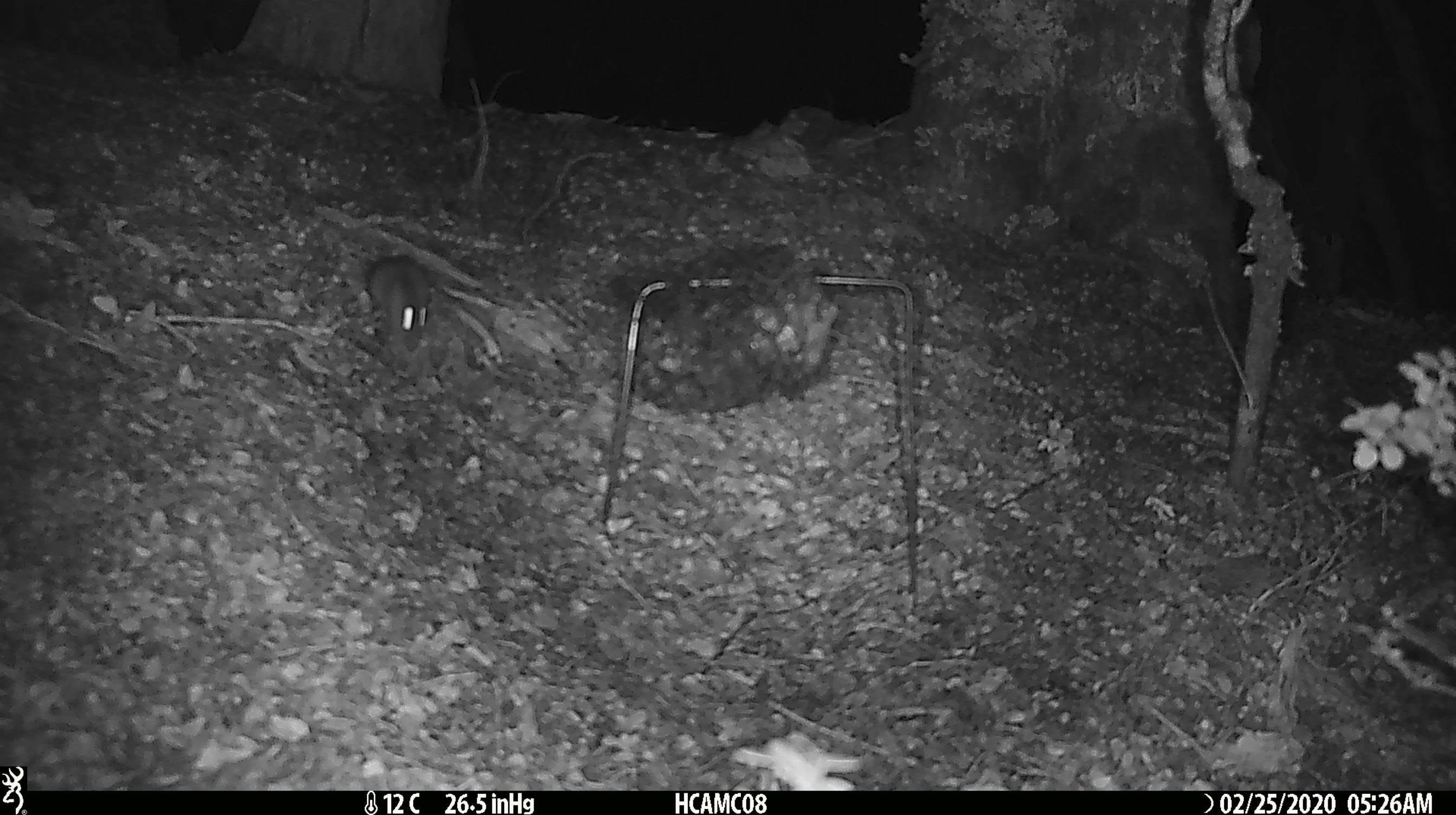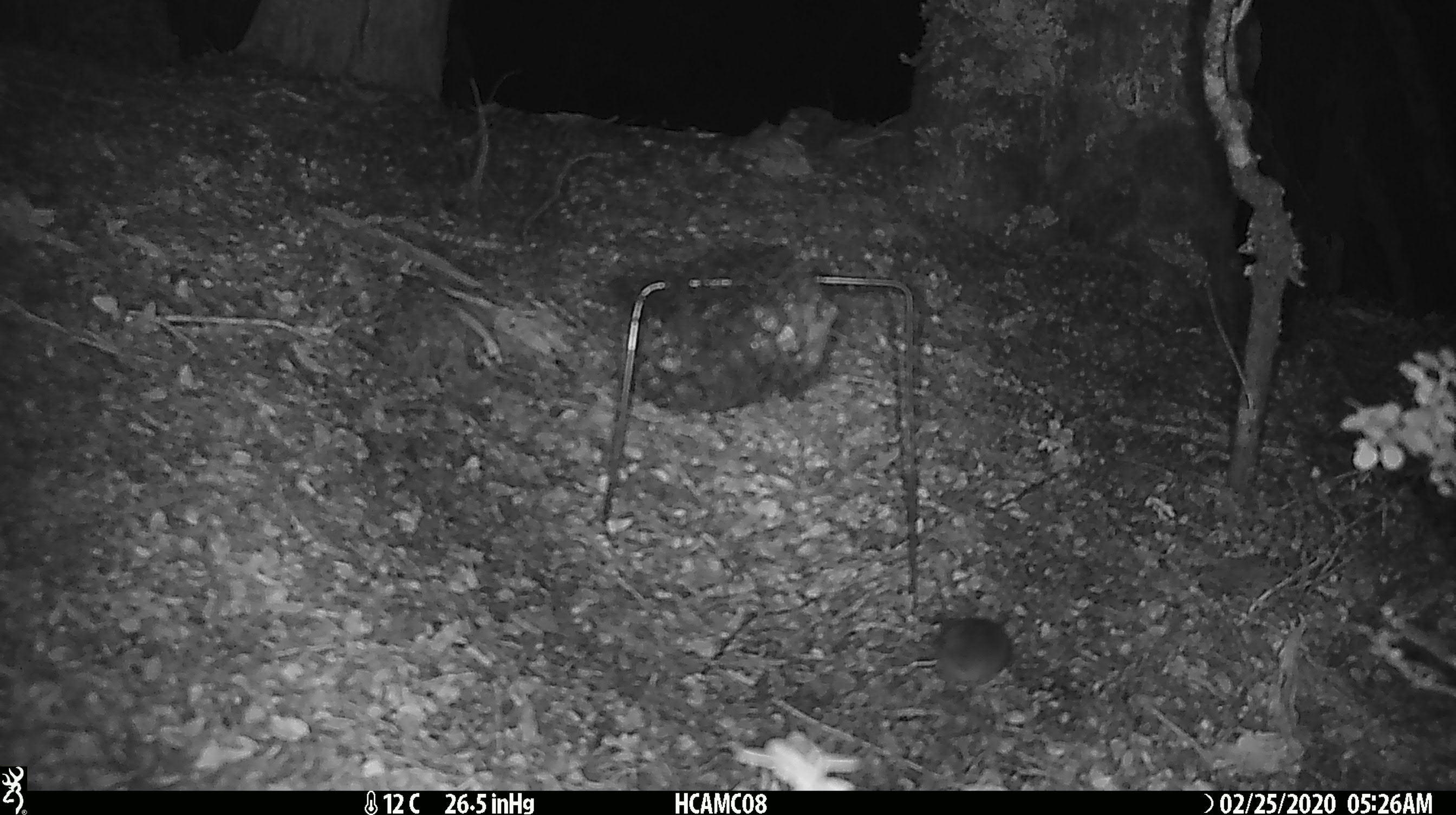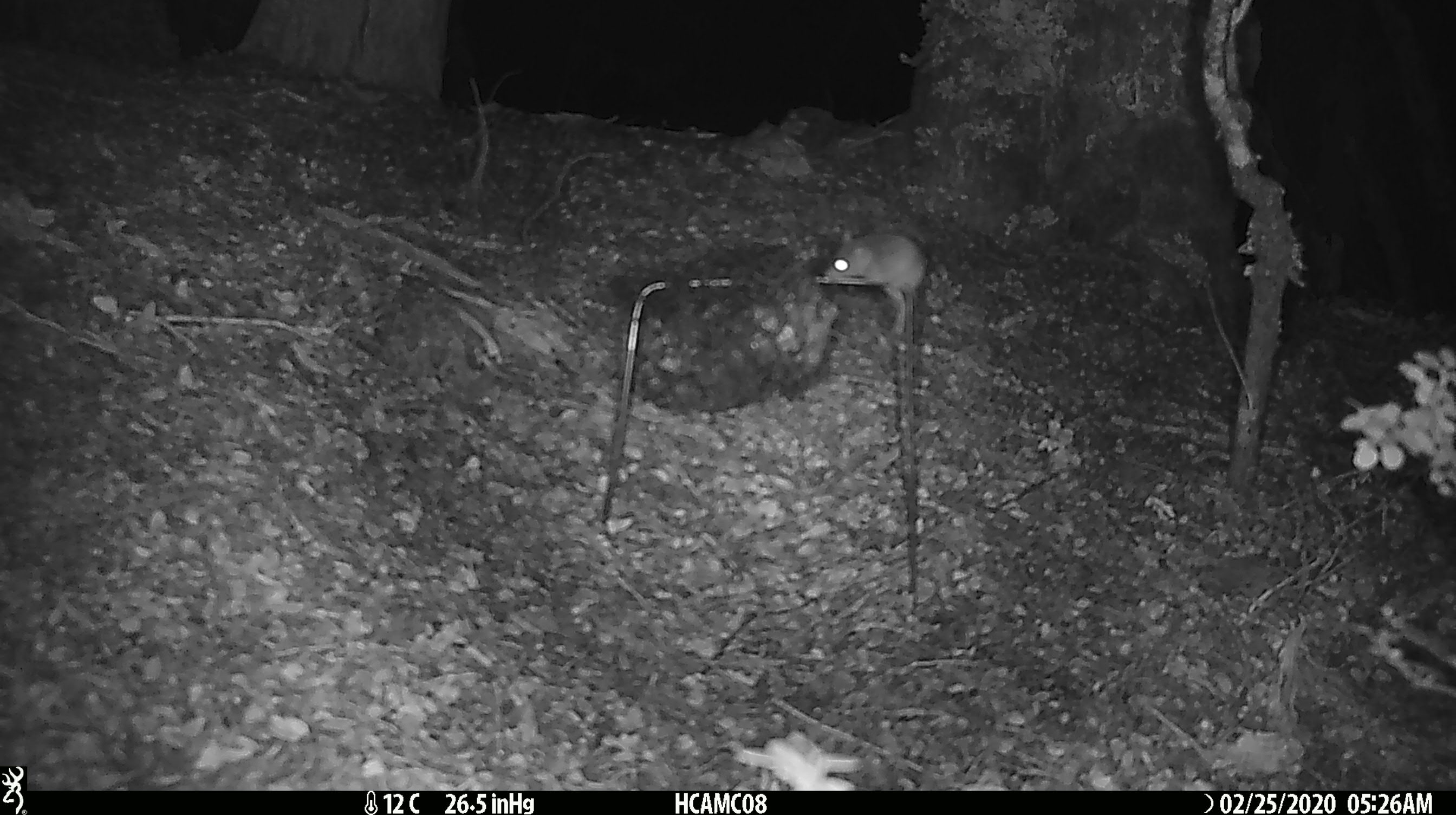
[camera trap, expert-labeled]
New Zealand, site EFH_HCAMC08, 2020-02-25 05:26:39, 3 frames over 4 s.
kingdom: Animalia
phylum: Chordata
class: Mammalia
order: Rodentia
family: Muridae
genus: Mus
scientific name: Mus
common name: mouse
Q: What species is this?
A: Mouse (Mus).